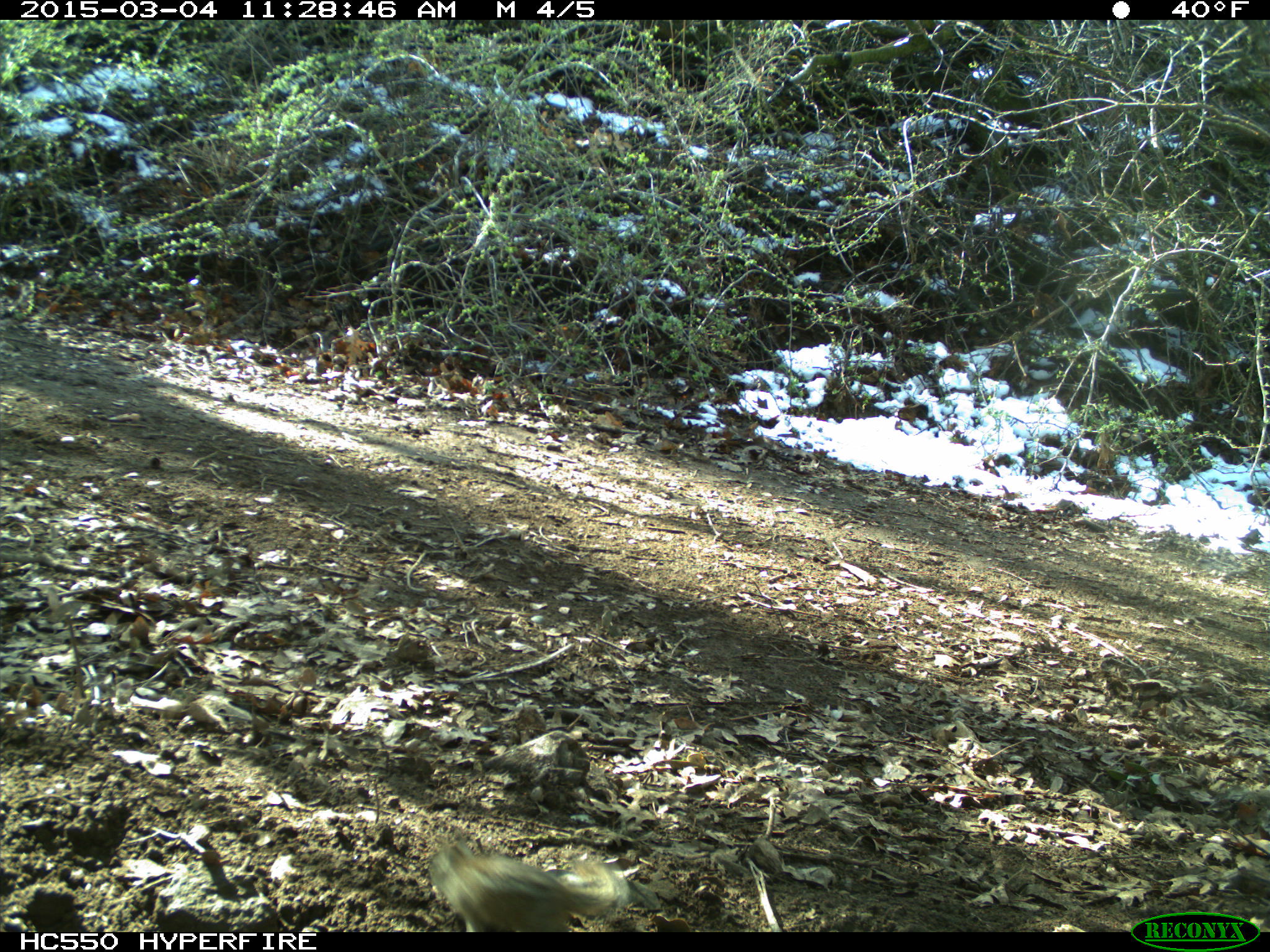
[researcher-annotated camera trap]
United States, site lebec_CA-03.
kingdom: Animalia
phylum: Chordata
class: Mammalia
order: Rodentia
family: Sciuridae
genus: Tamias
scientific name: Tamias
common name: chipmunk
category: unidentified chipmunk